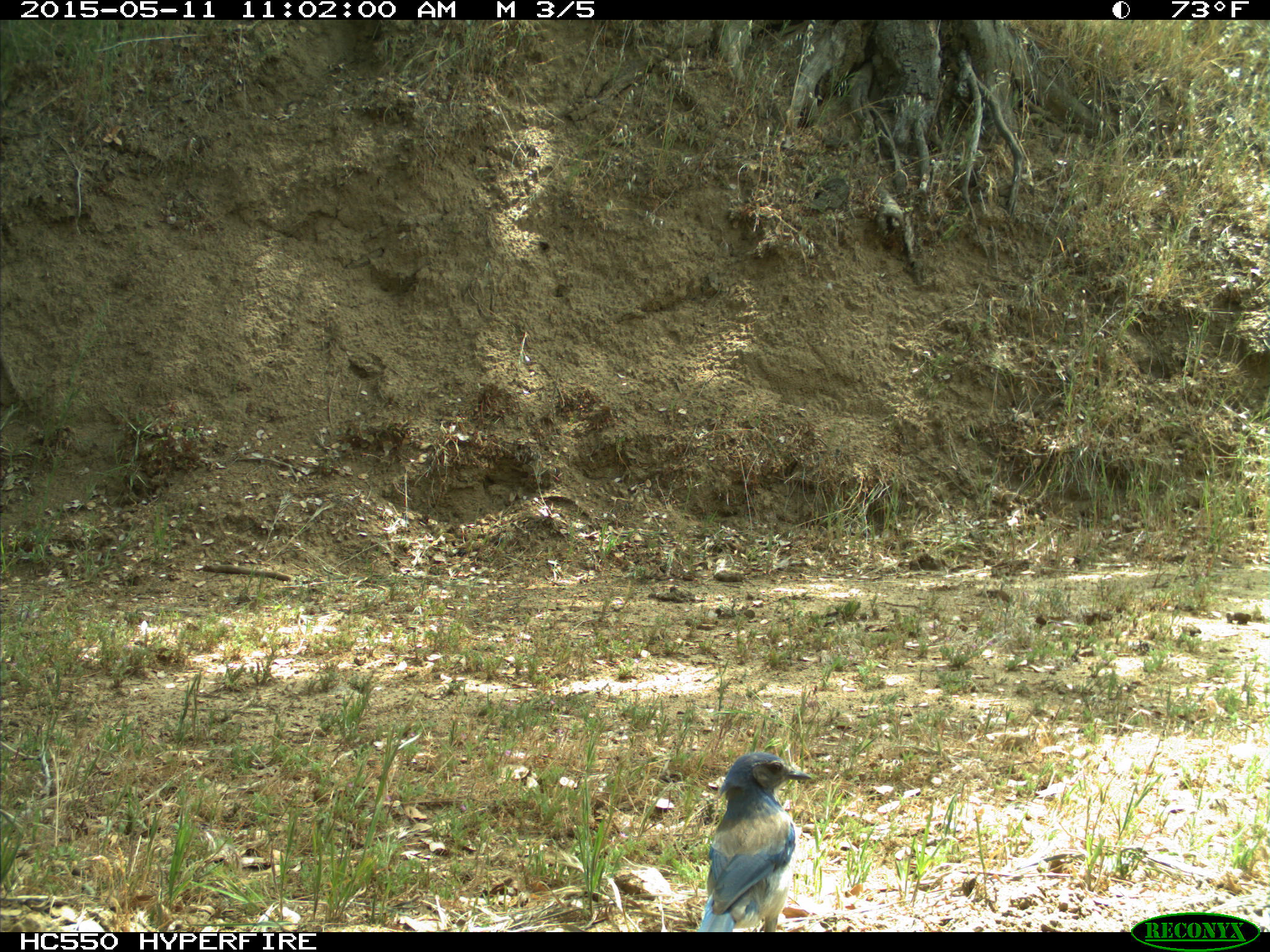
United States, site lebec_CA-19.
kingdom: Animalia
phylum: Chordata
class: Aves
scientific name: Aves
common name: birds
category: unidentified bird